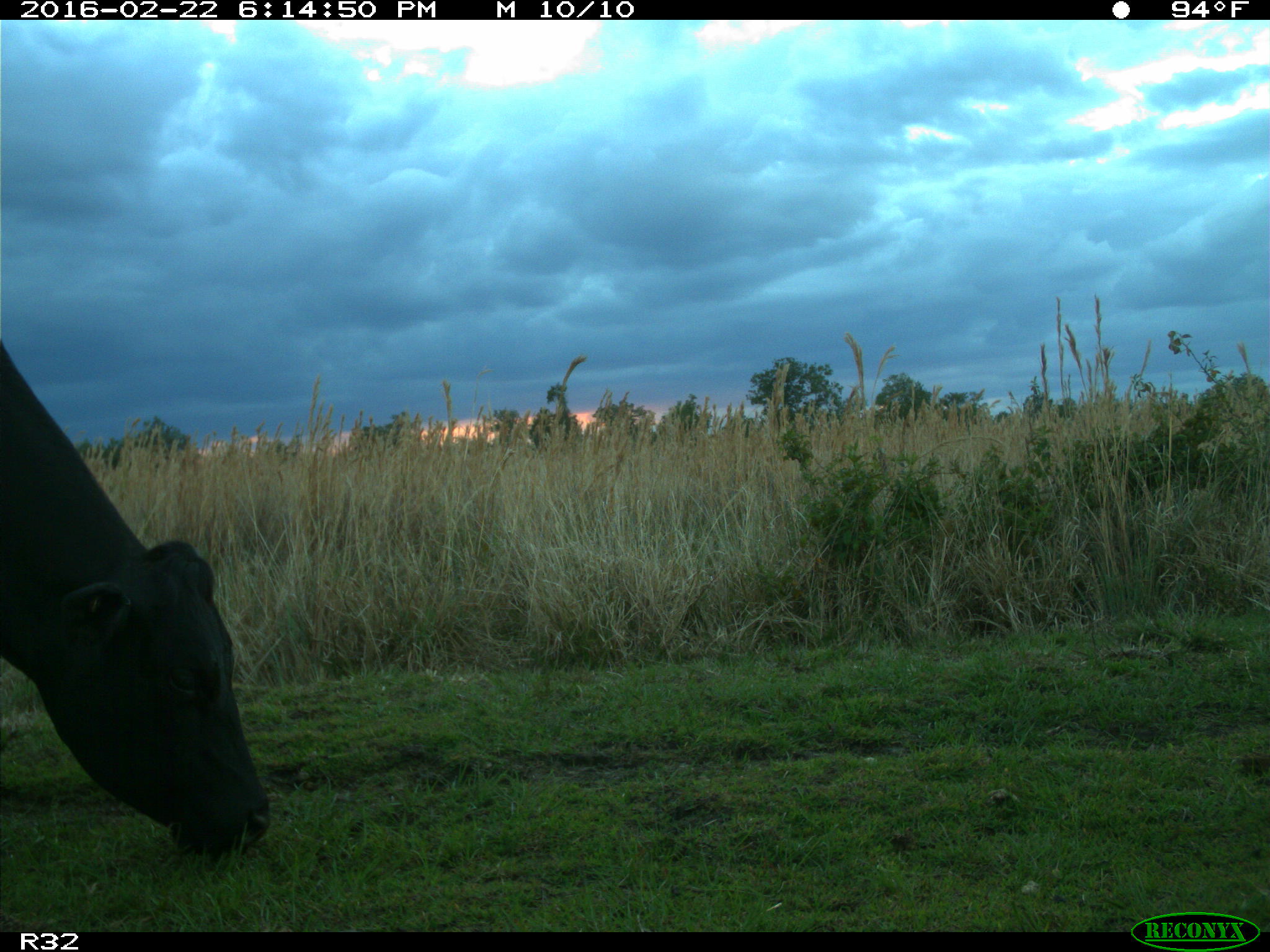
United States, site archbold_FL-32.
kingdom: Animalia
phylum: Chordata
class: Mammalia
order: Artiodactyla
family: Bovidae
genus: Bos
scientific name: Bos taurus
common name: domestic cow